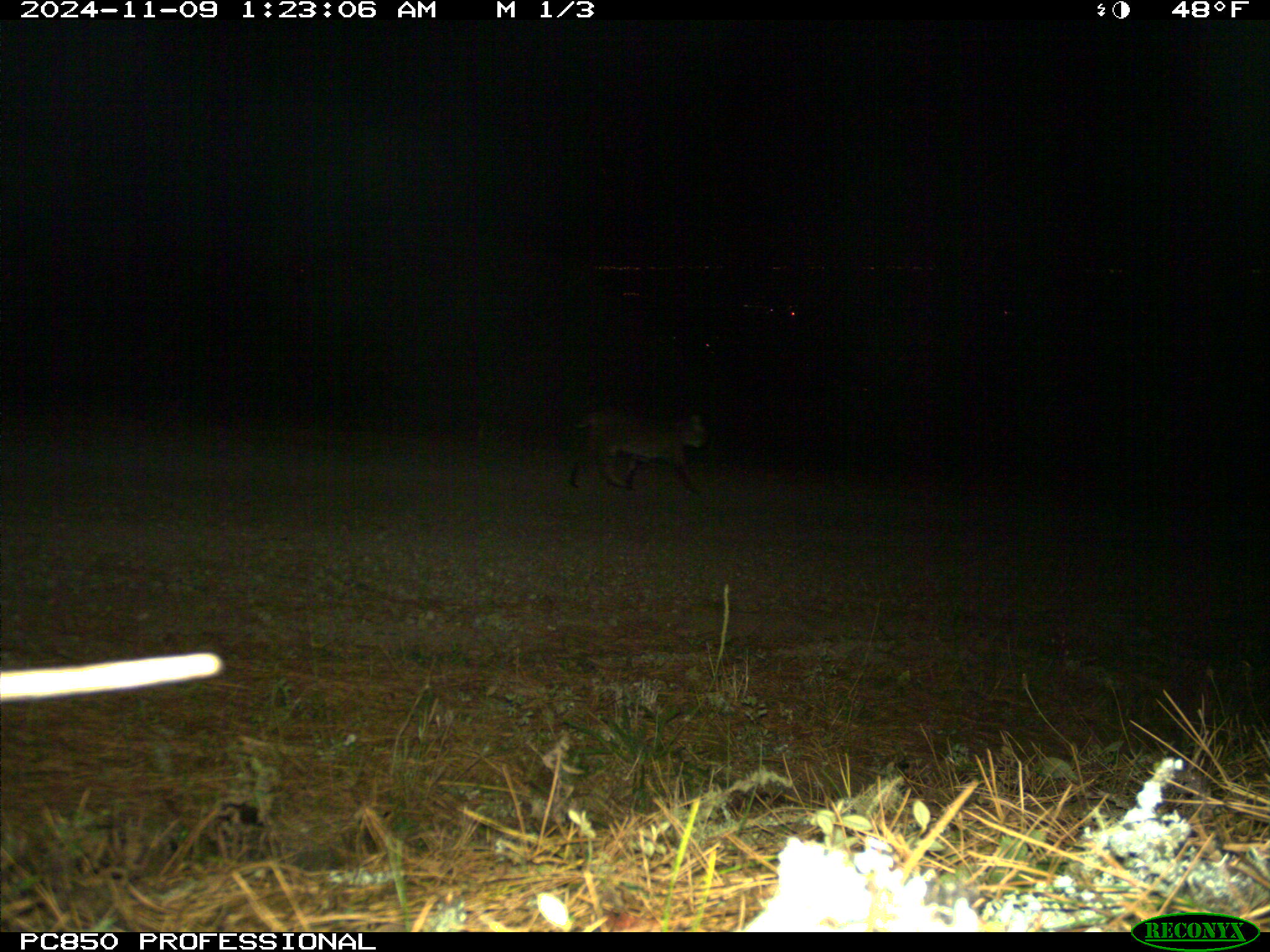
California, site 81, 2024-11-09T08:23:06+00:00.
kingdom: Animalia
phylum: Chordata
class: Mammalia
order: Carnivora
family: Felidae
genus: Lynx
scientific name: Lynx rufus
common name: bobcat